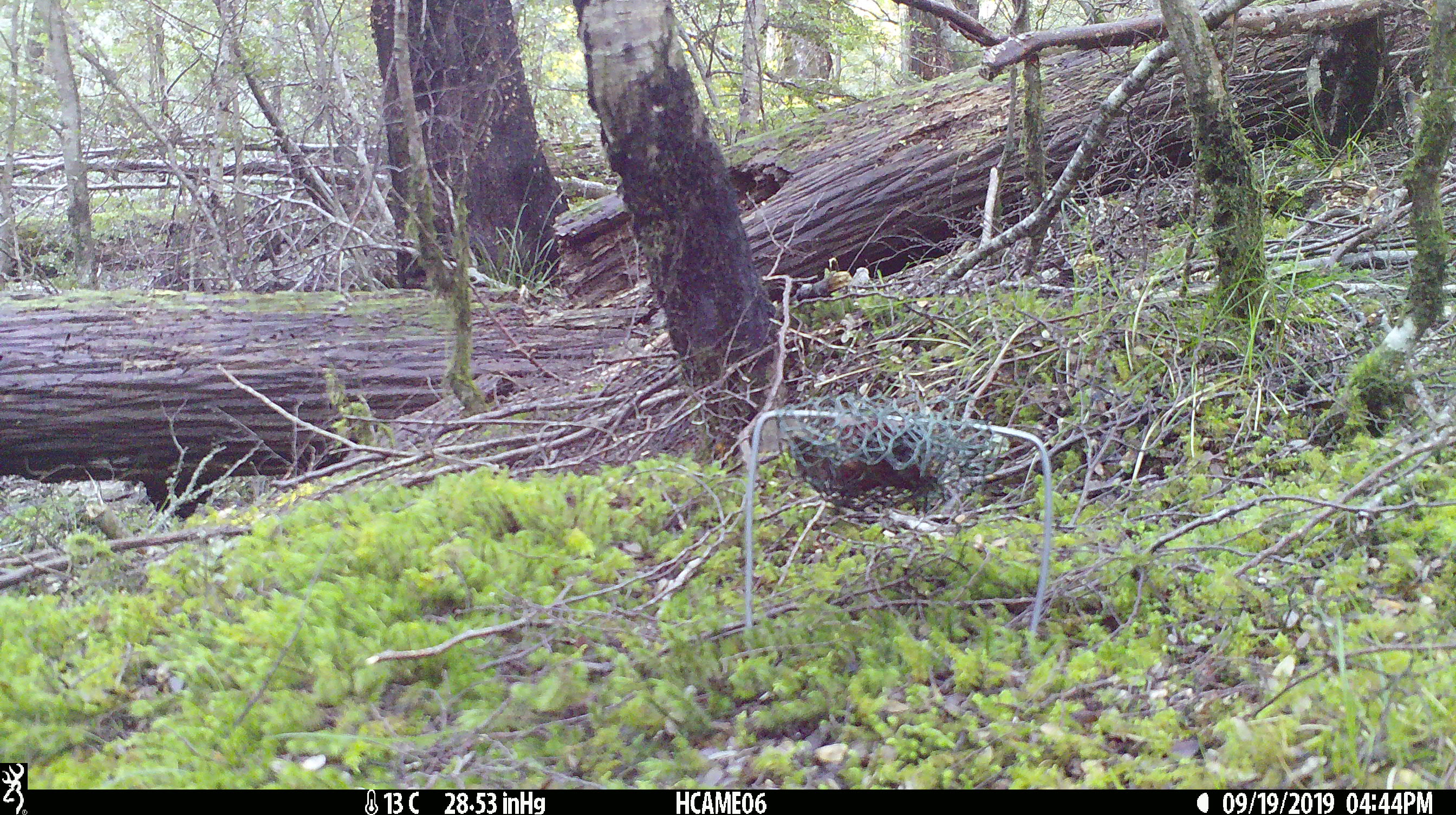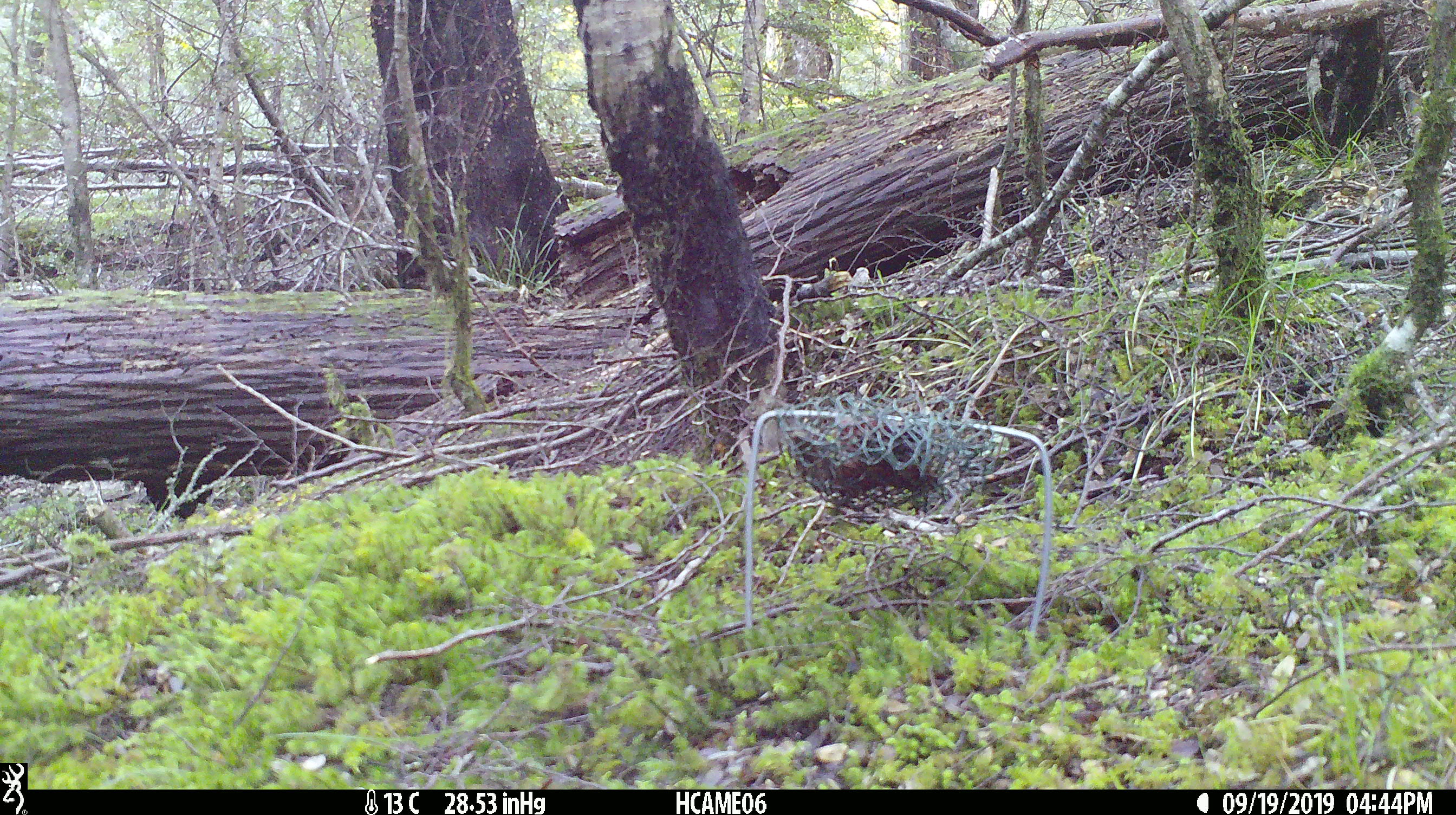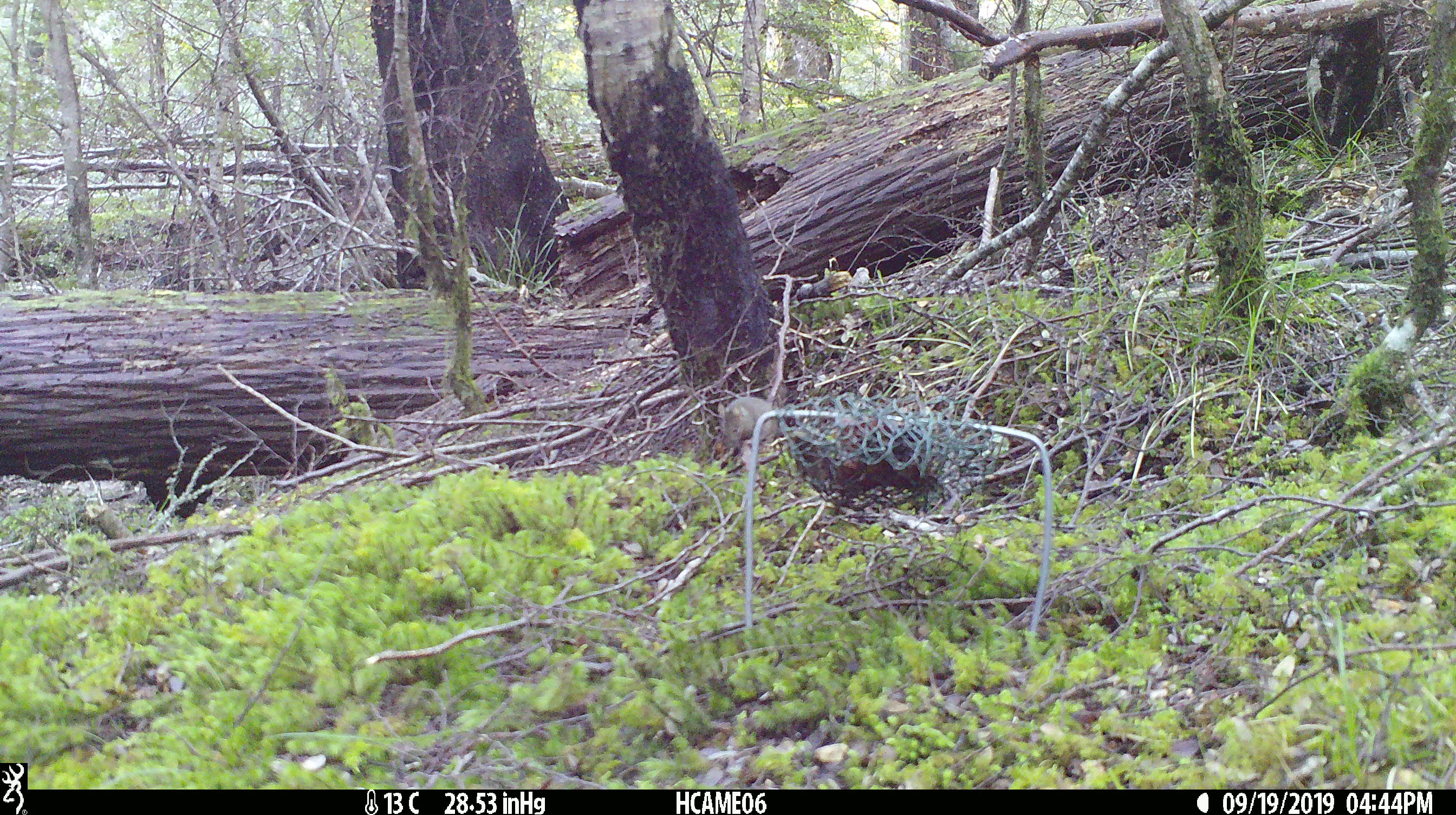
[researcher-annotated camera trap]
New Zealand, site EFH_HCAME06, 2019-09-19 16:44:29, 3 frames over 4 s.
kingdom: Animalia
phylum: Chordata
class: Mammalia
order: Rodentia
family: Muridae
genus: Mus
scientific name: Mus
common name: mouse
Mouse (Mus).